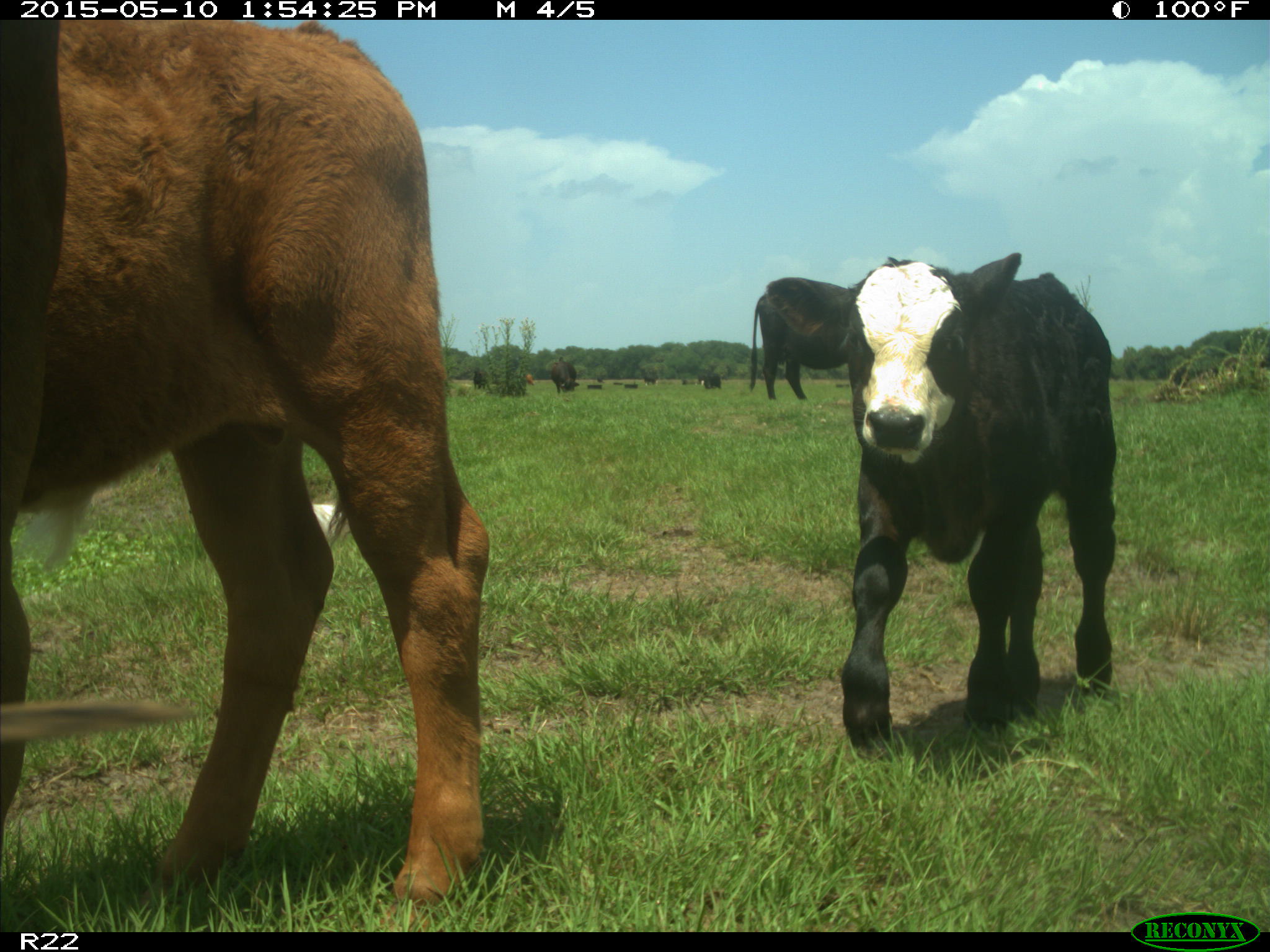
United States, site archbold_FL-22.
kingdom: Animalia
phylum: Chordata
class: Mammalia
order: Artiodactyla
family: Bovidae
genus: Bos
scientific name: Bos taurus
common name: domestic cow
Bos taurus (domestic cow).